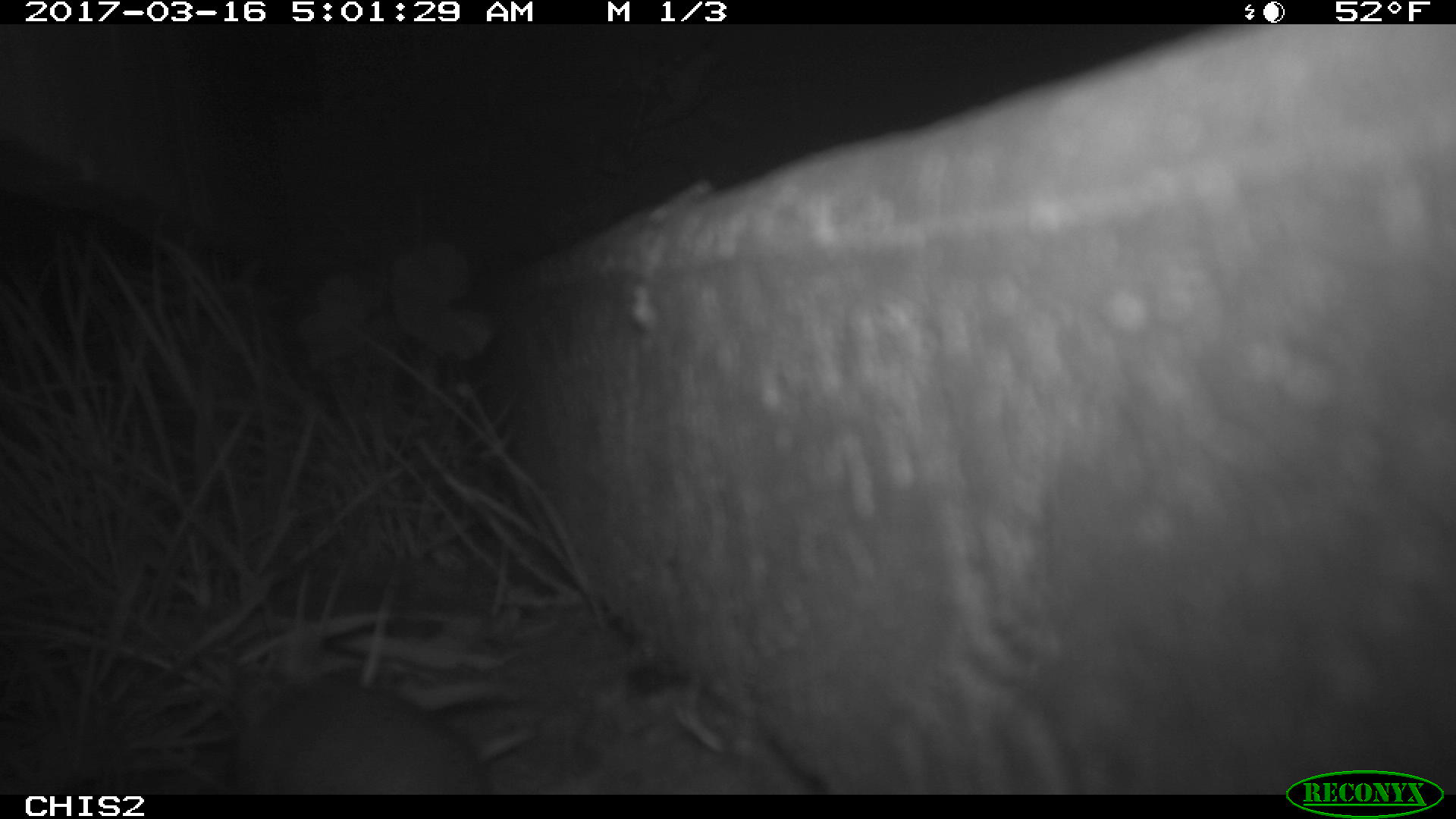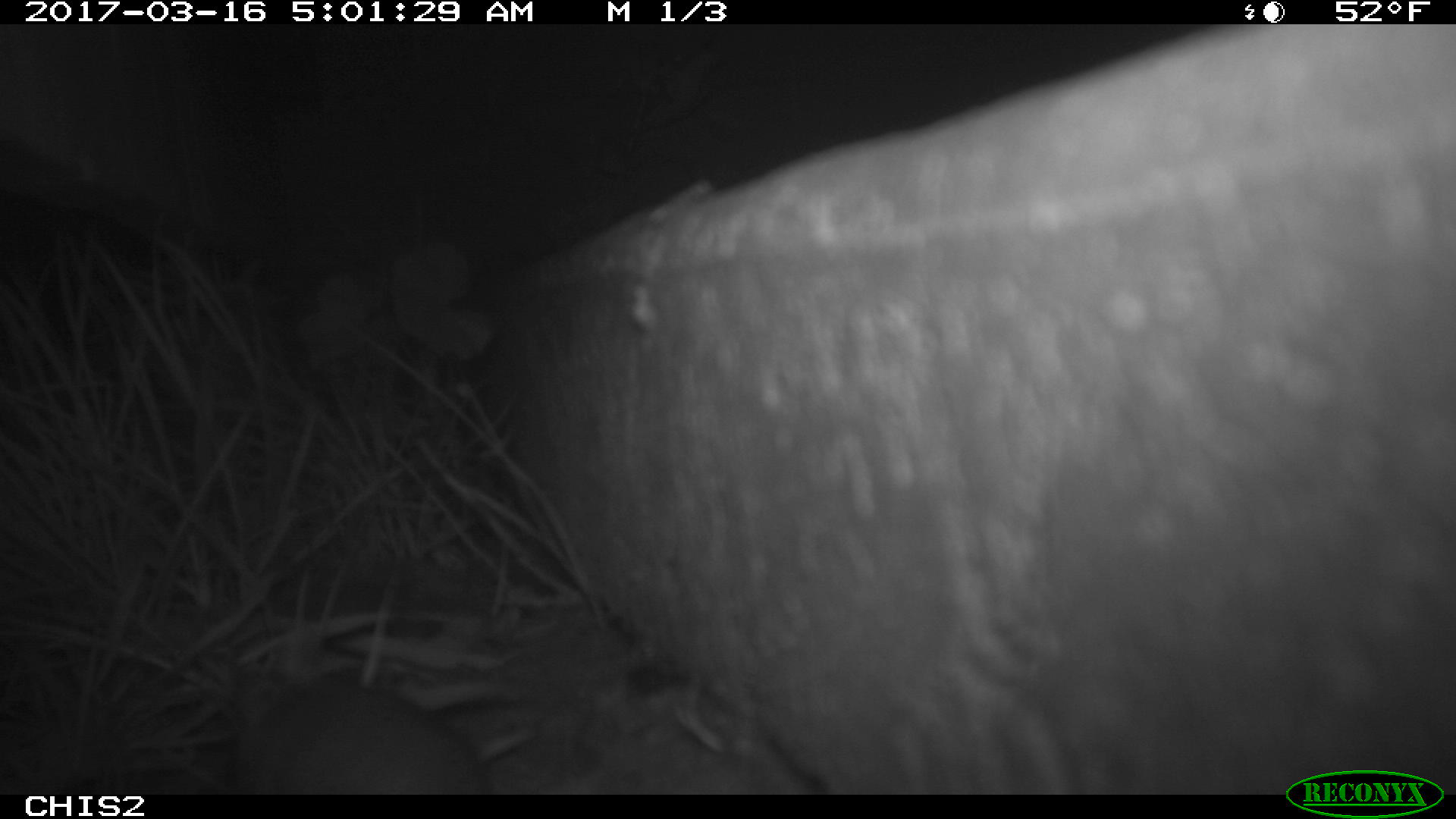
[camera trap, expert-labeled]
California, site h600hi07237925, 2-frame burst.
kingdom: Animalia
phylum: Chordata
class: Mammalia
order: Rodentia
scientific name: Rodentia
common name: rodent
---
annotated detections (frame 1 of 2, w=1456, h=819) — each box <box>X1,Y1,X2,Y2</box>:
rodent: <box>232,678,492,794</box>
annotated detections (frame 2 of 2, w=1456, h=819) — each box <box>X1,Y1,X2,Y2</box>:
rodent: <box>218,620,494,794</box>